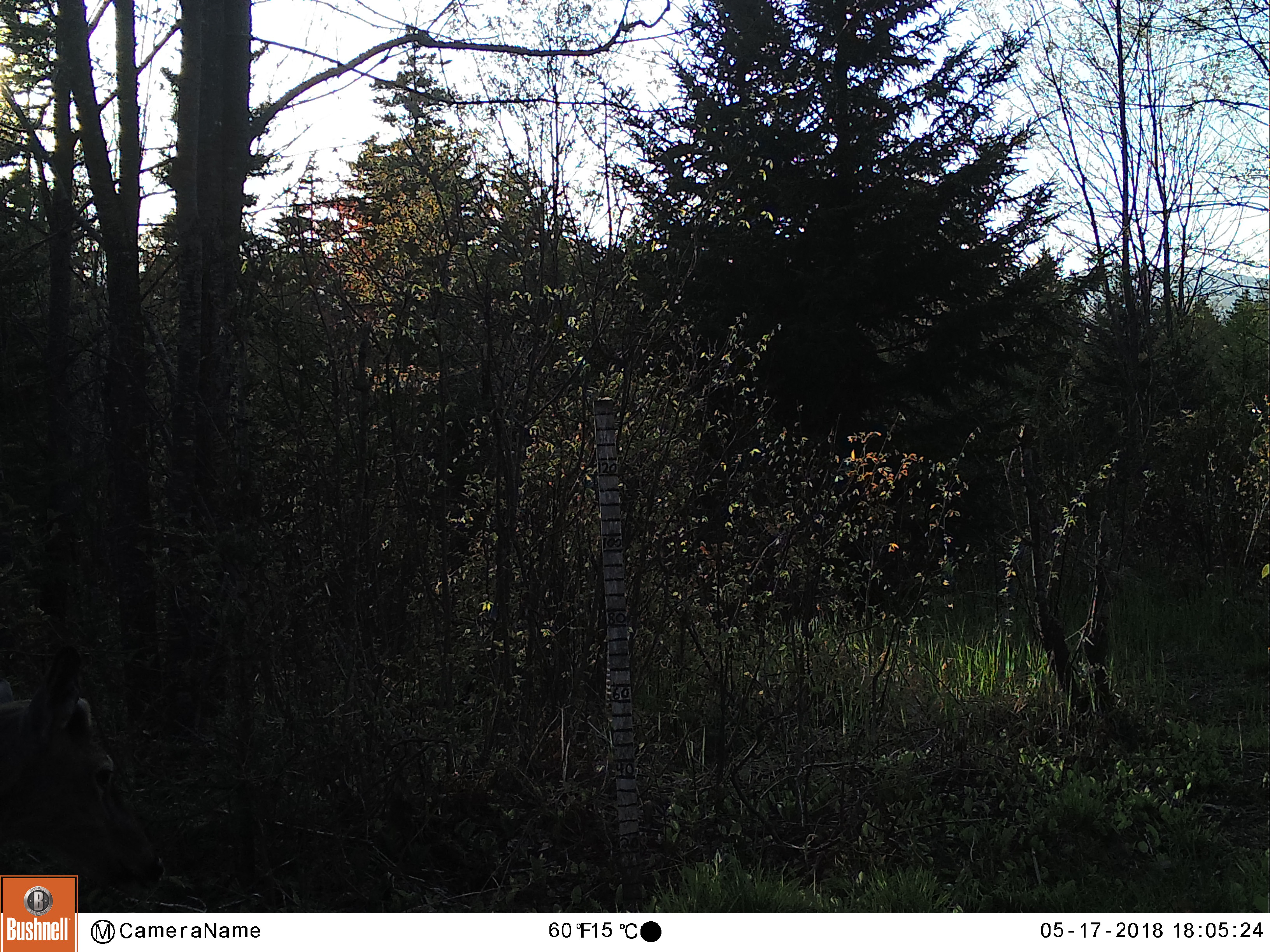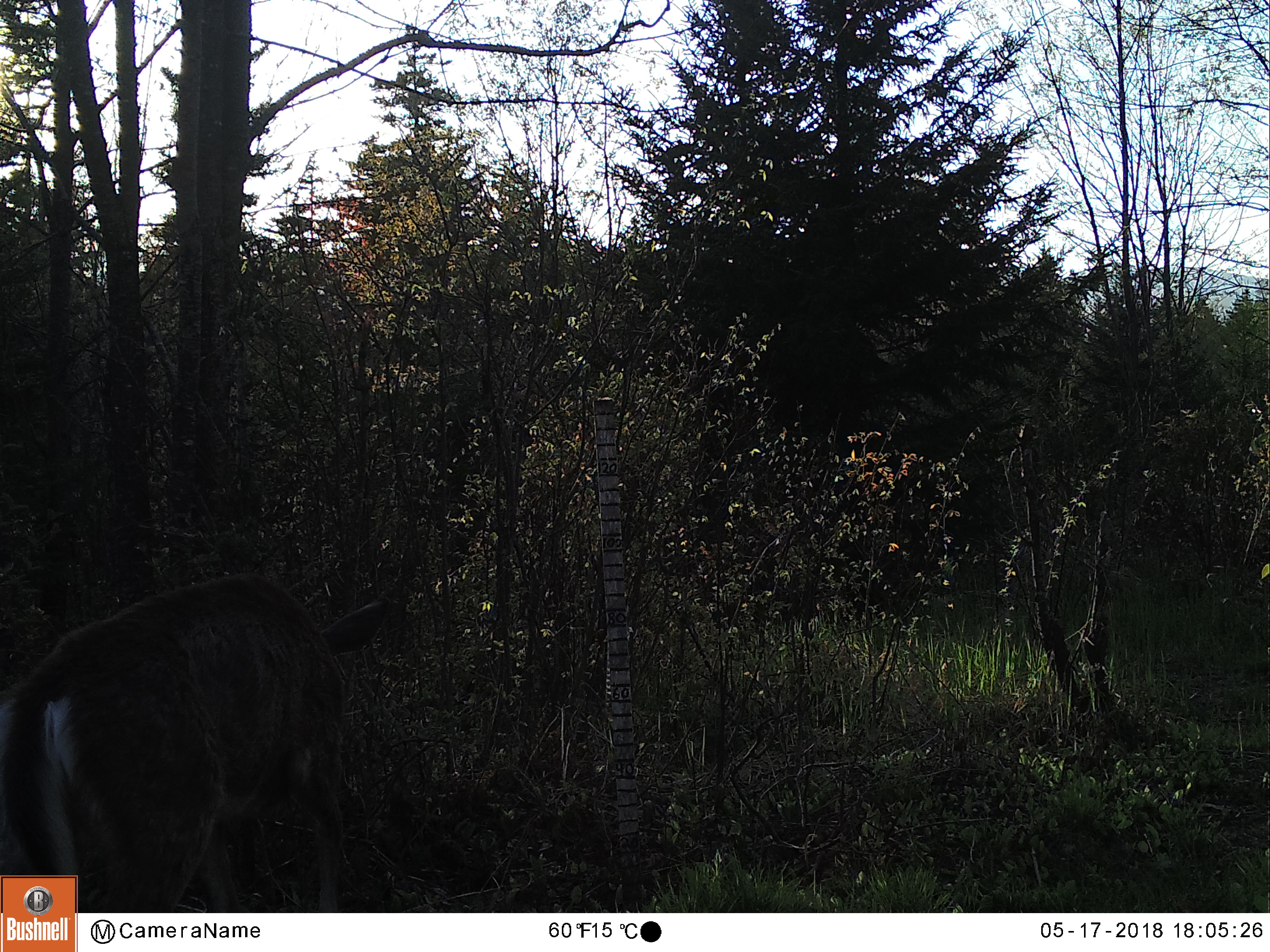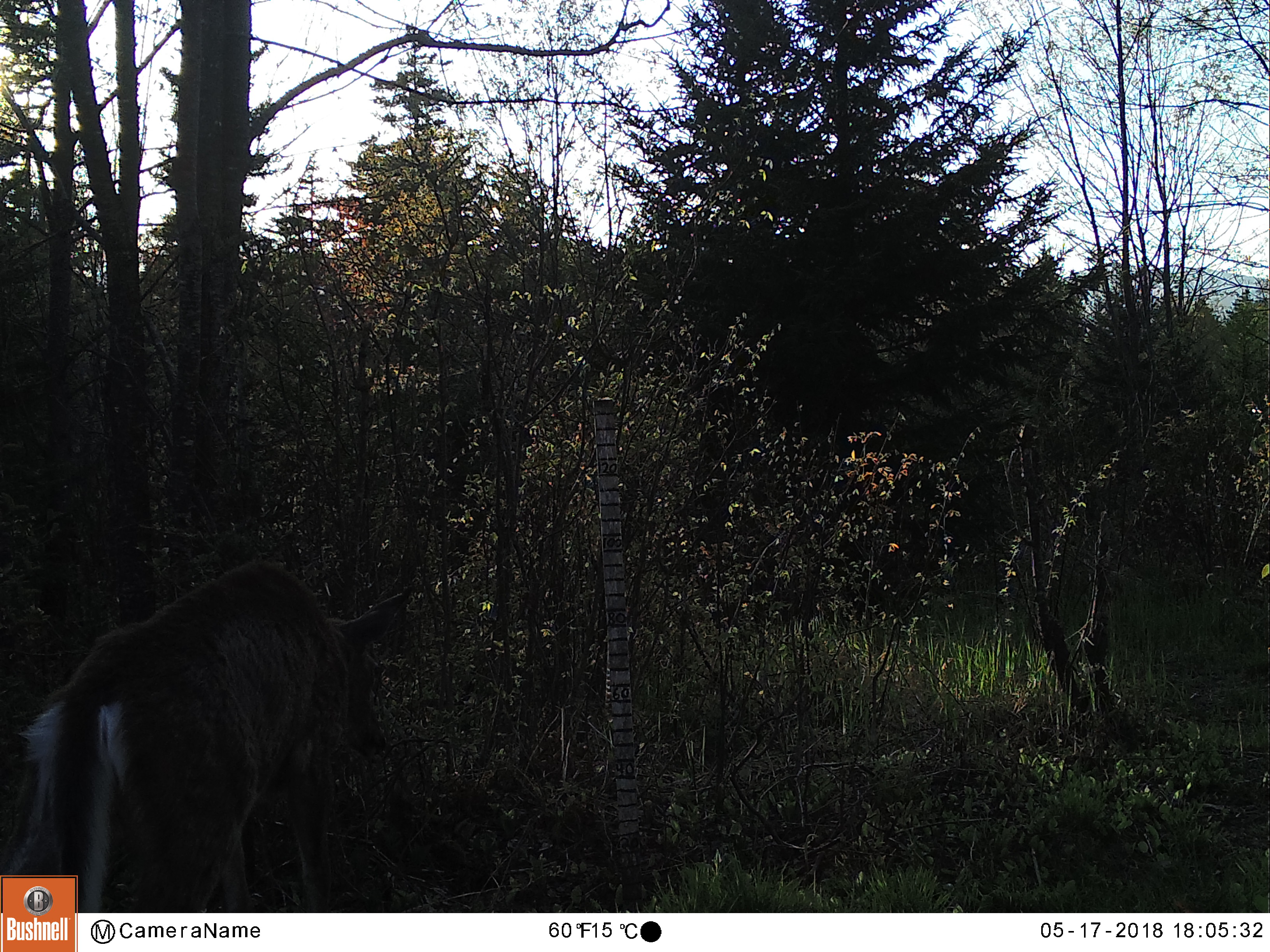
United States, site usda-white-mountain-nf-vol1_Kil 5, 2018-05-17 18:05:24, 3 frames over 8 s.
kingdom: Animalia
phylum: Chordata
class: Mammalia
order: Artiodactyla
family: Cervidae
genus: Odocoileus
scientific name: Odocoileus virginianus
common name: white-tailed deer